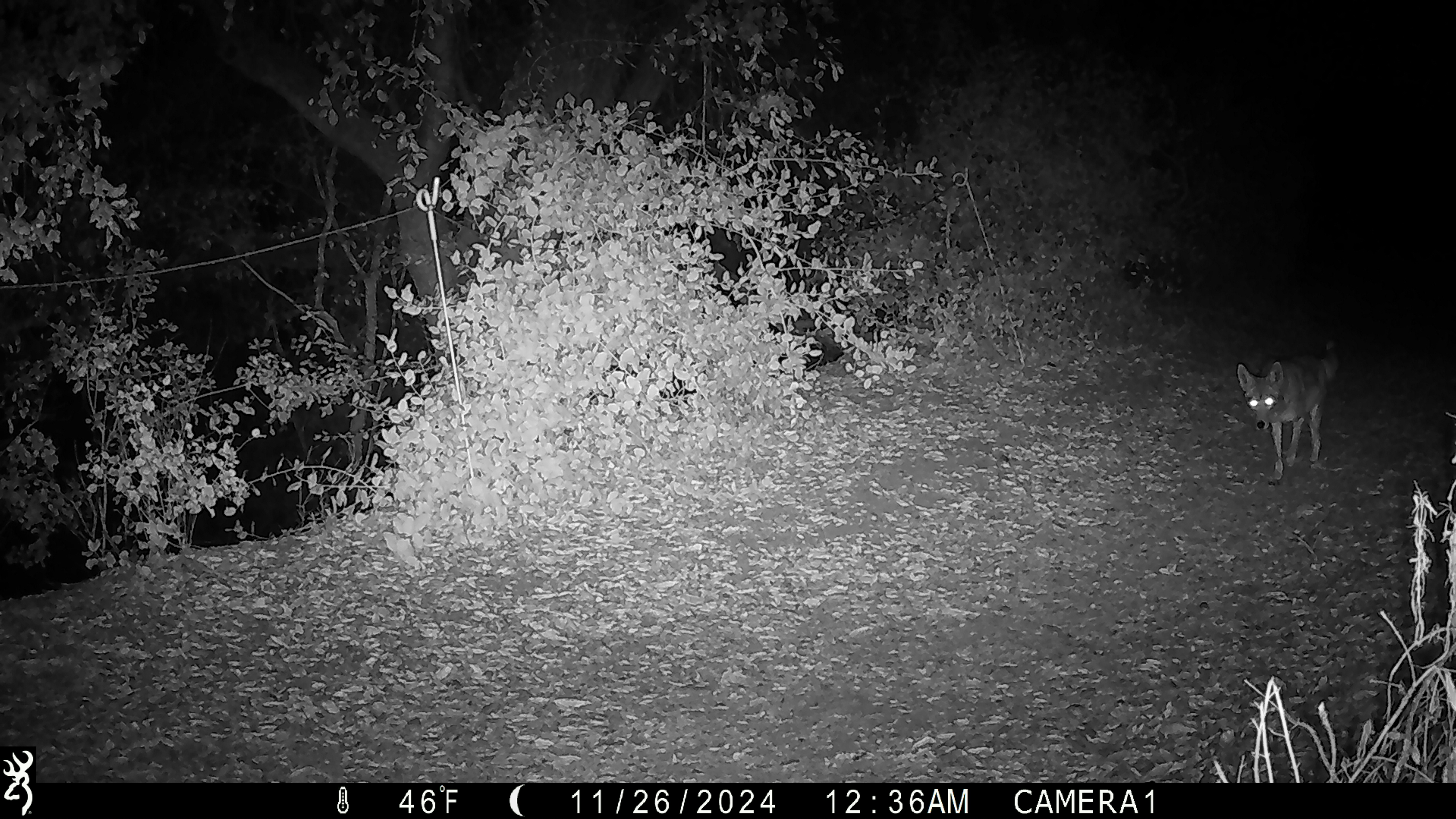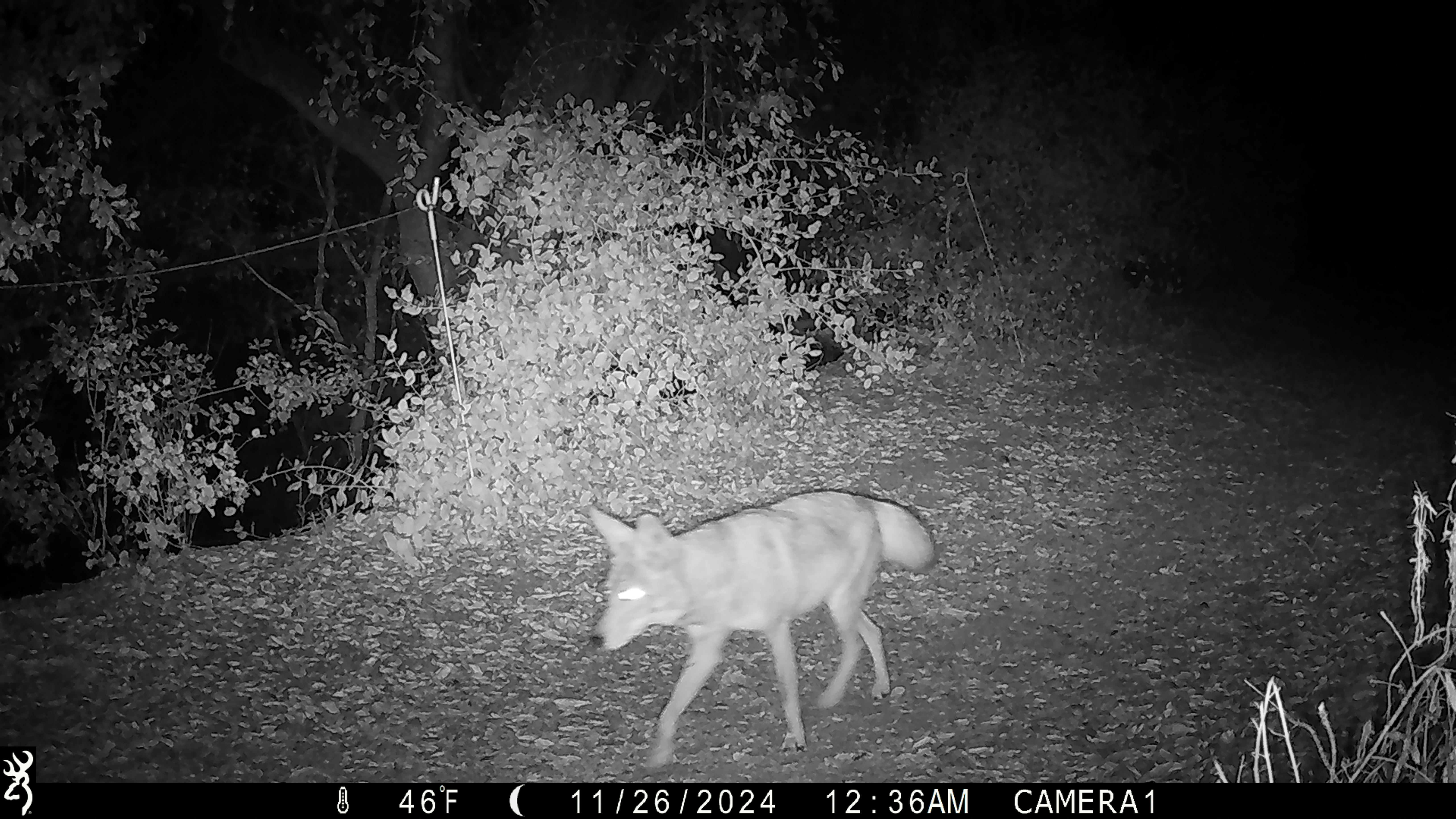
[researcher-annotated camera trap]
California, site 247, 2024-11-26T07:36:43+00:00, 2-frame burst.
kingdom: Animalia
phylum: Chordata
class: Mammalia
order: Carnivora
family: Canidae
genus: Canis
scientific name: Canis latrans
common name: coyote